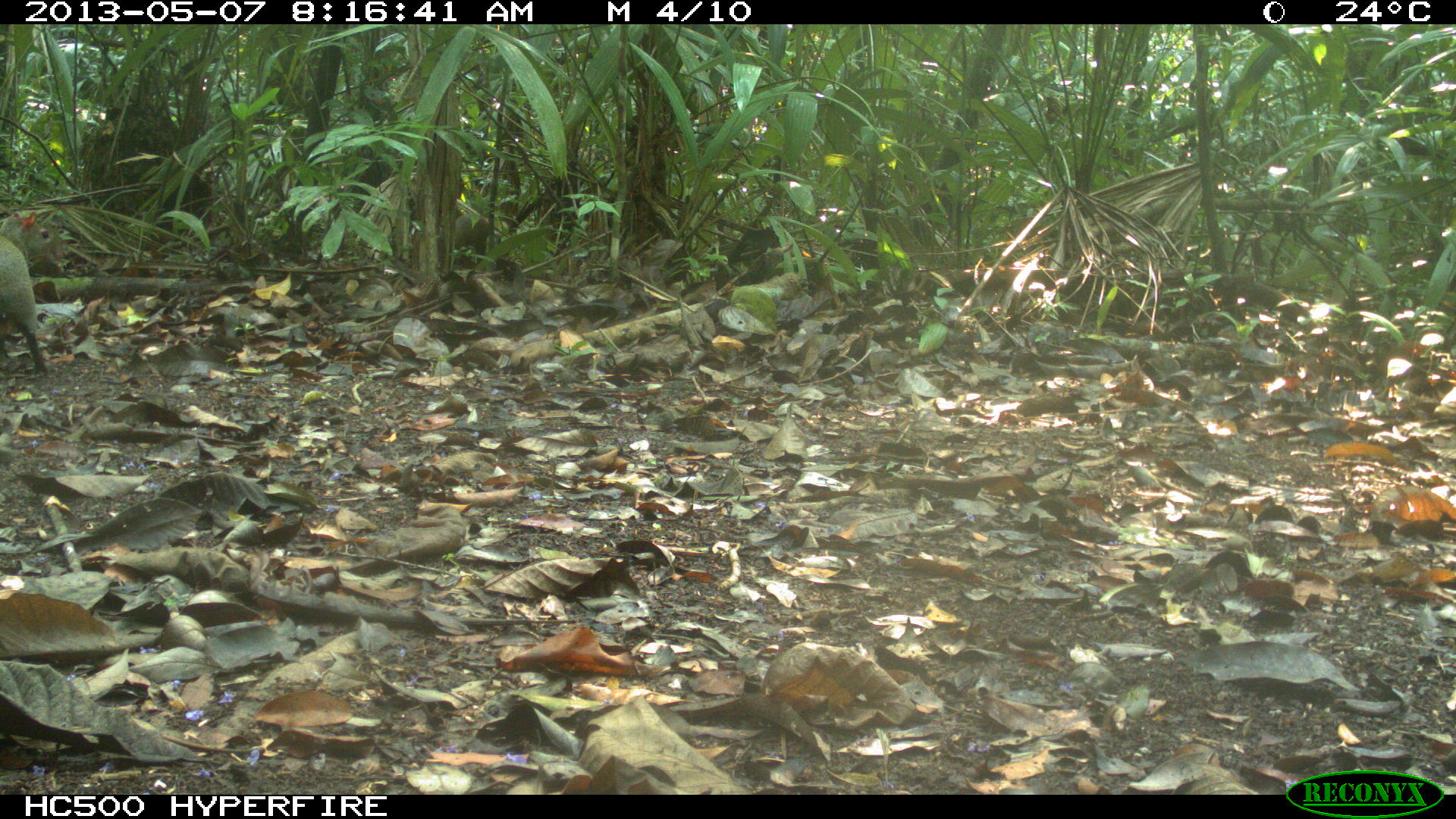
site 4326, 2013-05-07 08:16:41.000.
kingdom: Animalia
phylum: Chordata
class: Mammalia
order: Rodentia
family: Dasyproctidae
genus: Dasyprocta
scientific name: Dasyprocta punctata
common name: central american agouti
Dasyprocta punctata (central american agouti), count 2.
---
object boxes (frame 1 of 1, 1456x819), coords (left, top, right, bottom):
dasyprocta punctata: (0, 210, 68, 376)